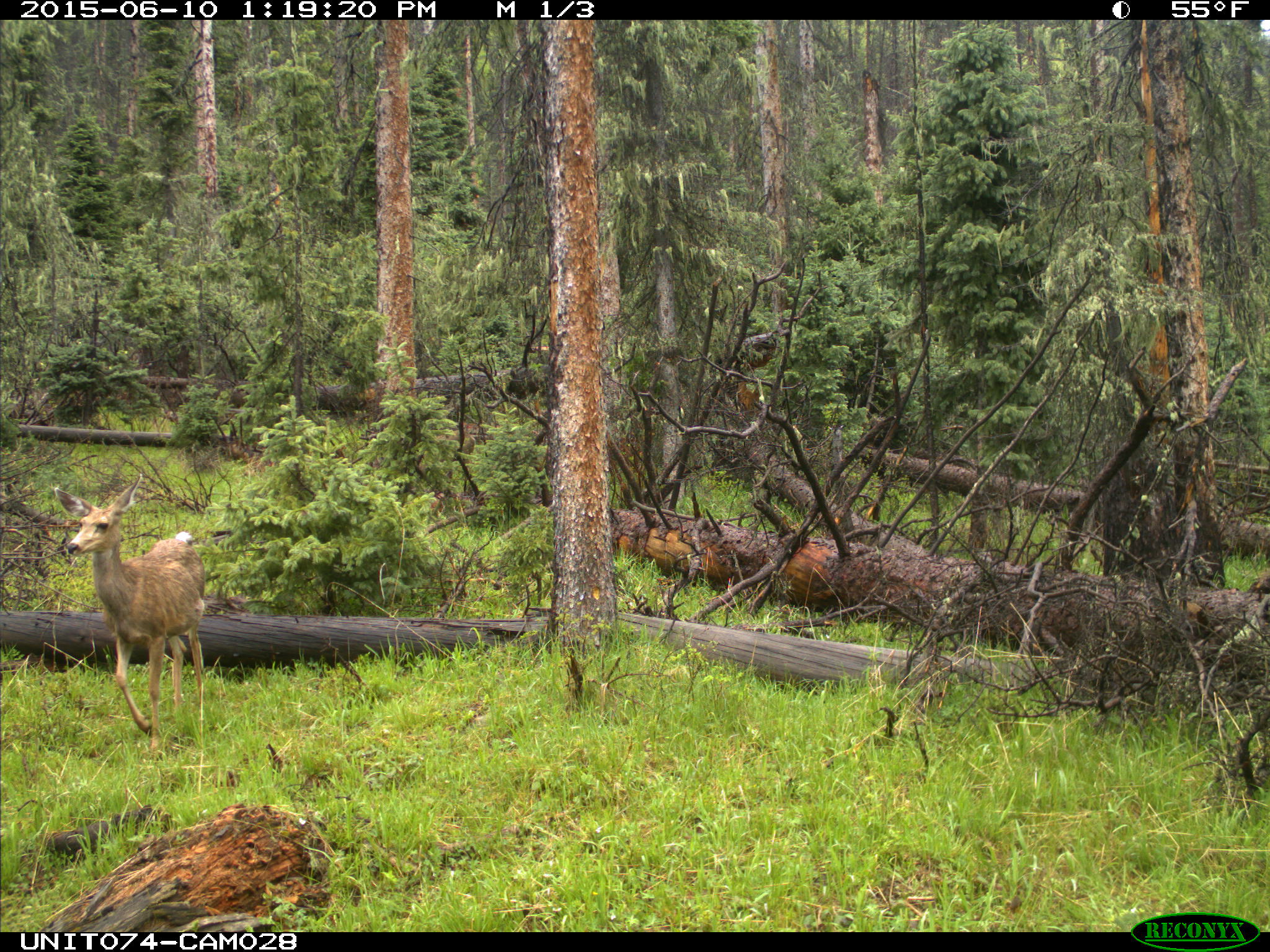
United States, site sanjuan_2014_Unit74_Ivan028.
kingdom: Animalia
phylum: Chordata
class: Mammalia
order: Artiodactyla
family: Cervidae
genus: Odocoileus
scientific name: Odocoileus hemionus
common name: mule deer